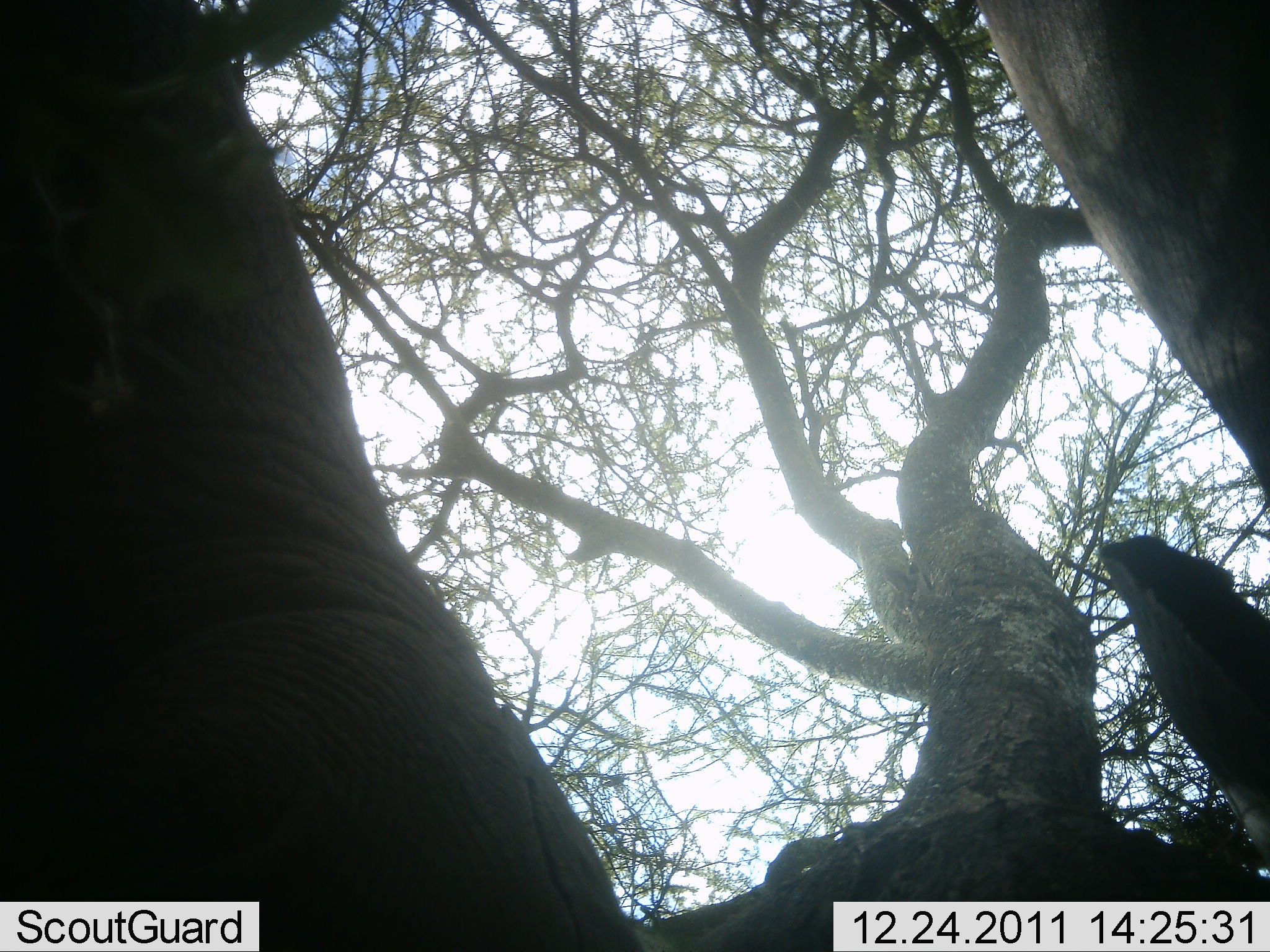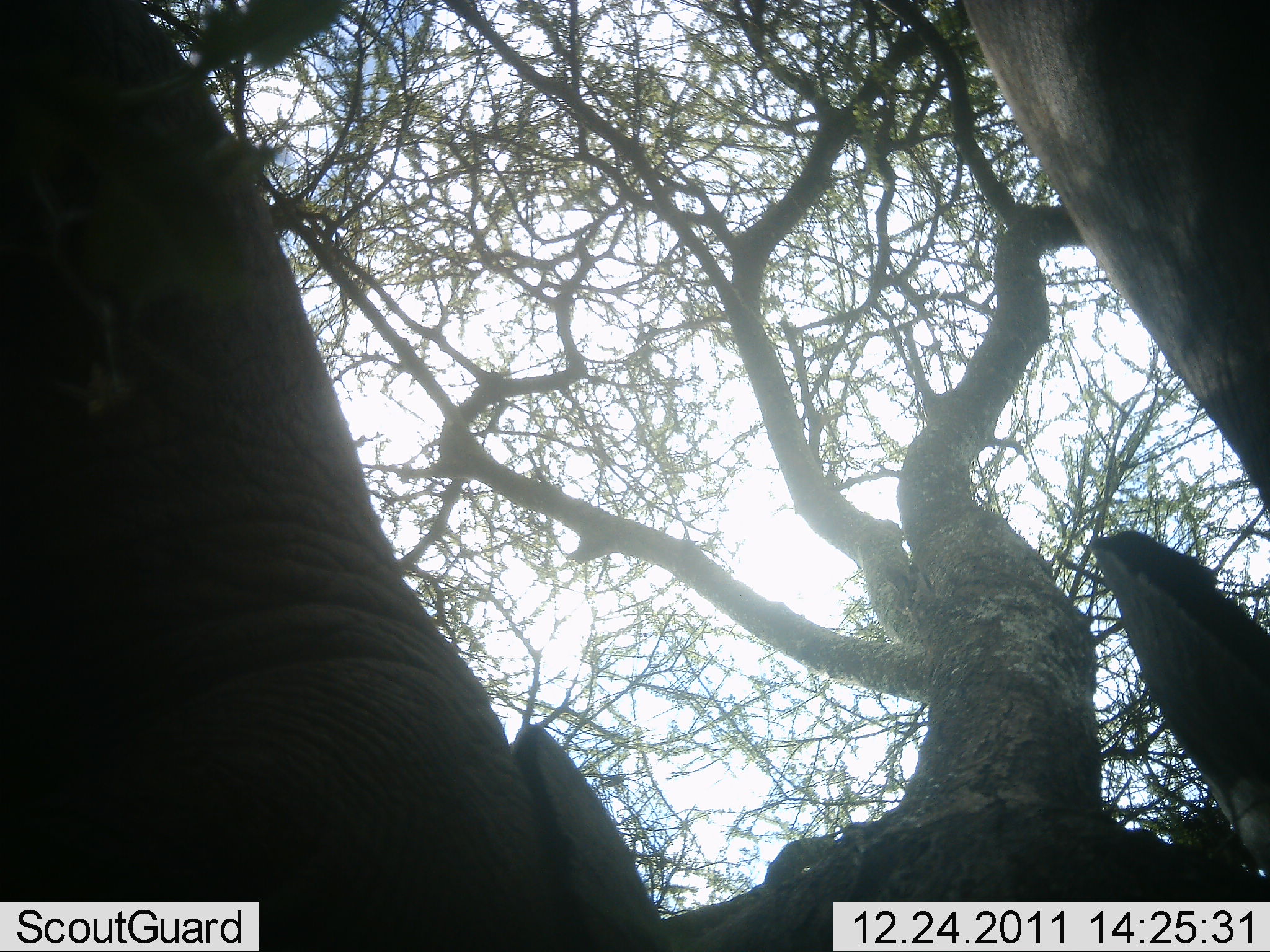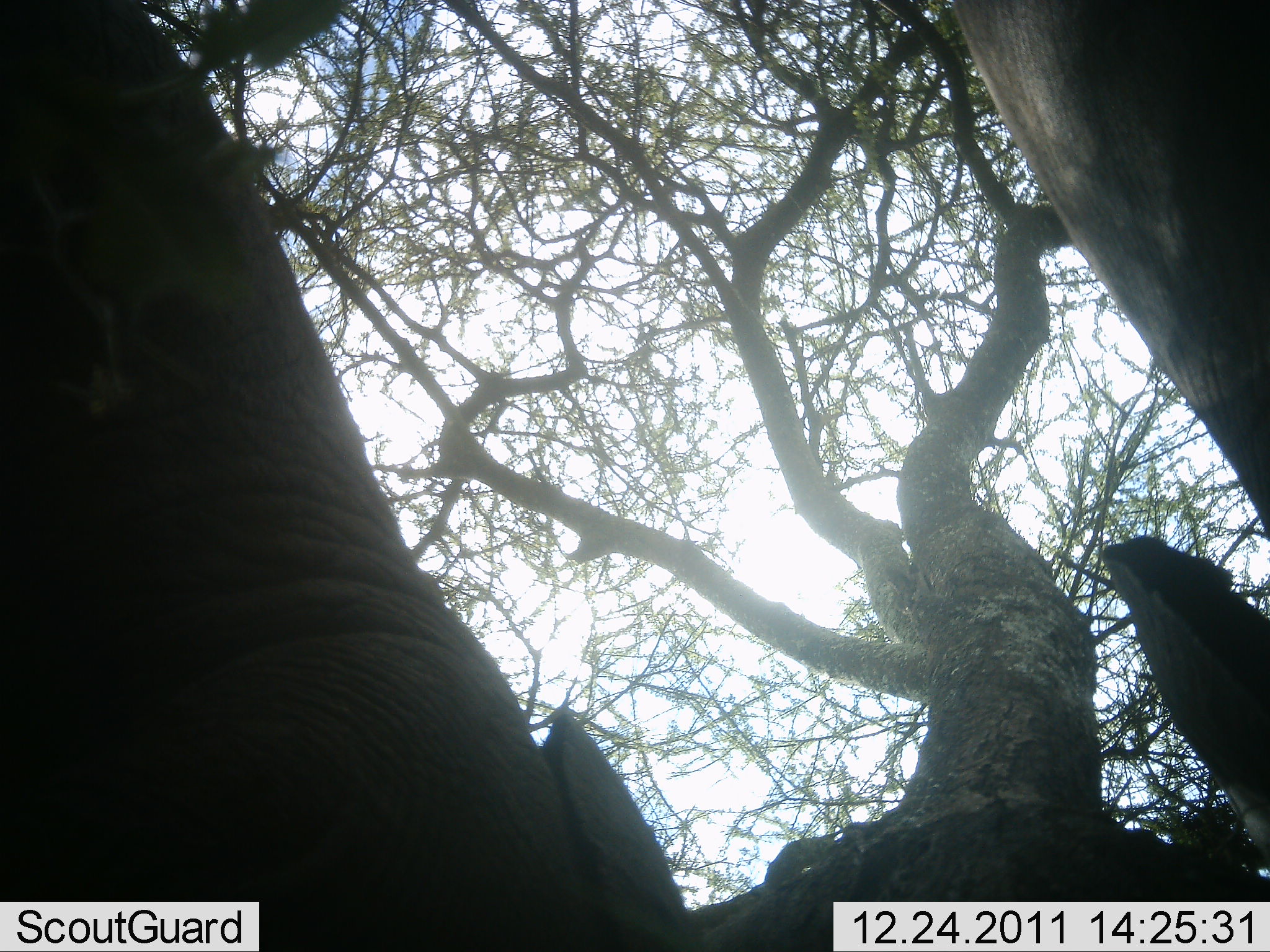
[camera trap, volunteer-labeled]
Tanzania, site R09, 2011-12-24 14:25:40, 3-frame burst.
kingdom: Animalia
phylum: Chordata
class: Mammalia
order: Proboscidea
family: Elephantidae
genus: Loxodonta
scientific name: Loxodonta africana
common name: african bush elephant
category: elephant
Elephant (african bush elephant) (Loxodonta africana), count 2. Behavior (volunteer vote fractions): standing 62%, resting 0%, moving 25%, interacting 6%. Young present (vote fraction): 0%. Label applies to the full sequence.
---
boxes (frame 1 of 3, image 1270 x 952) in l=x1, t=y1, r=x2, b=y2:
animal: l=1, t=1, r=650, b=952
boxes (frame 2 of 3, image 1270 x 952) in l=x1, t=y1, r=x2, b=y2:
animal: l=1, t=1, r=667, b=952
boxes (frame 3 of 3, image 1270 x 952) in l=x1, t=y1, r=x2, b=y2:
animal: l=0, t=0, r=691, b=903